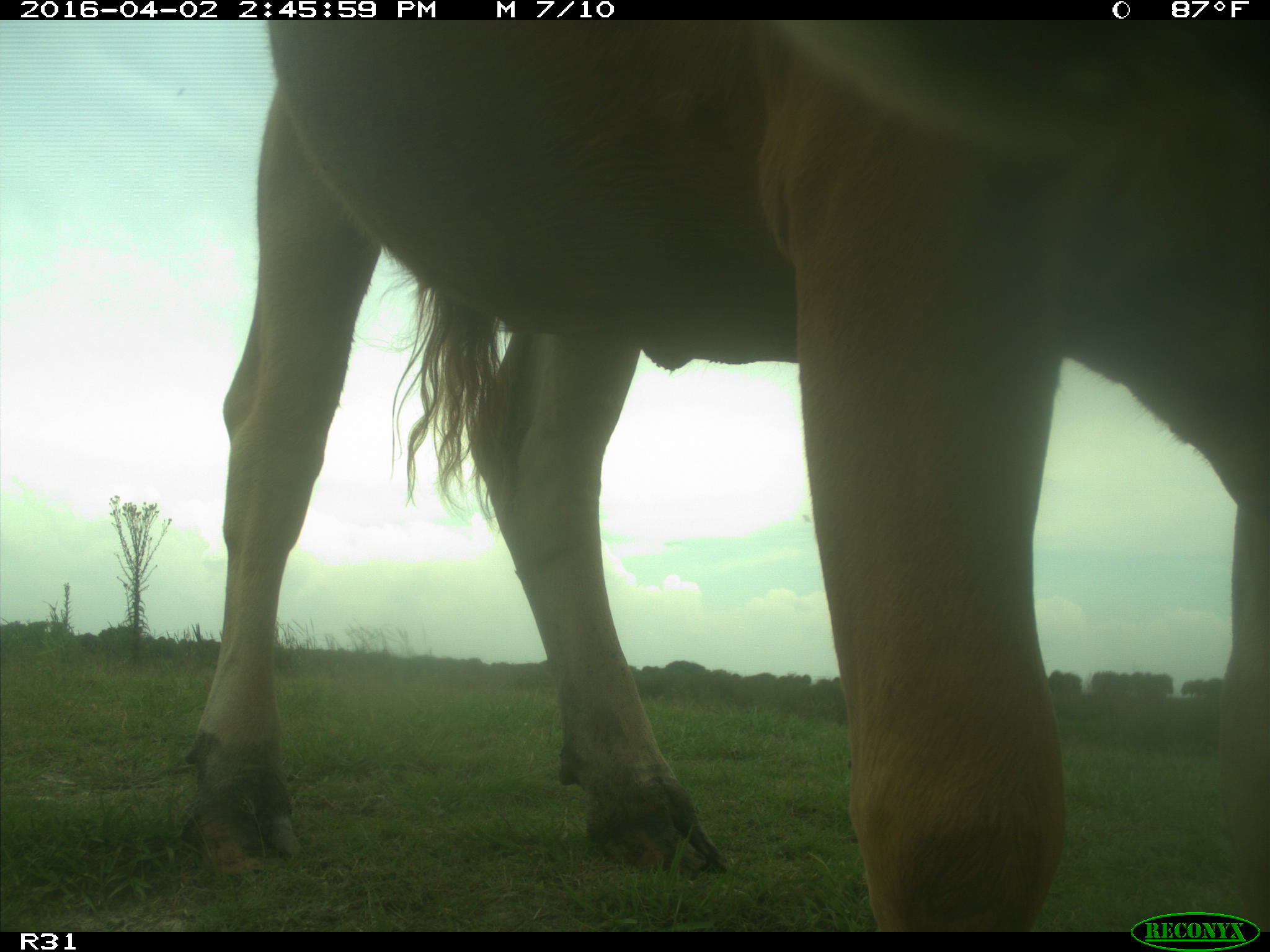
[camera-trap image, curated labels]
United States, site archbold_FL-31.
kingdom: Animalia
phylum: Chordata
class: Mammalia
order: Artiodactyla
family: Bovidae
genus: Bos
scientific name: Bos taurus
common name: domestic cow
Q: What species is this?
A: Bos taurus (domestic cow).